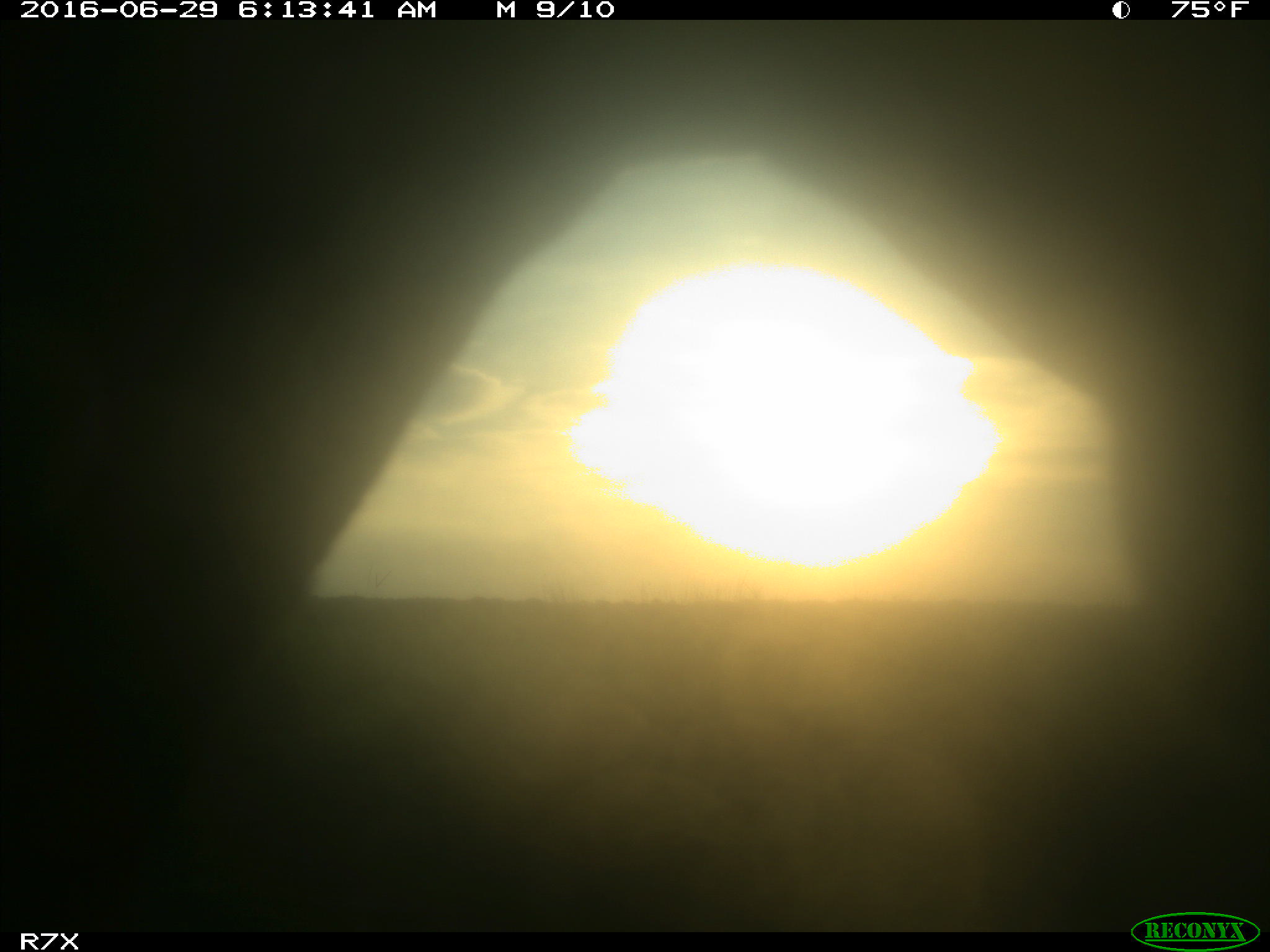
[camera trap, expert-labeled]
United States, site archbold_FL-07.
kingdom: Animalia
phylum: Chordata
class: Mammalia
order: Artiodactyla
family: Bovidae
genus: Bos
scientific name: Bos taurus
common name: domestic cow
Bos taurus (domestic cow).